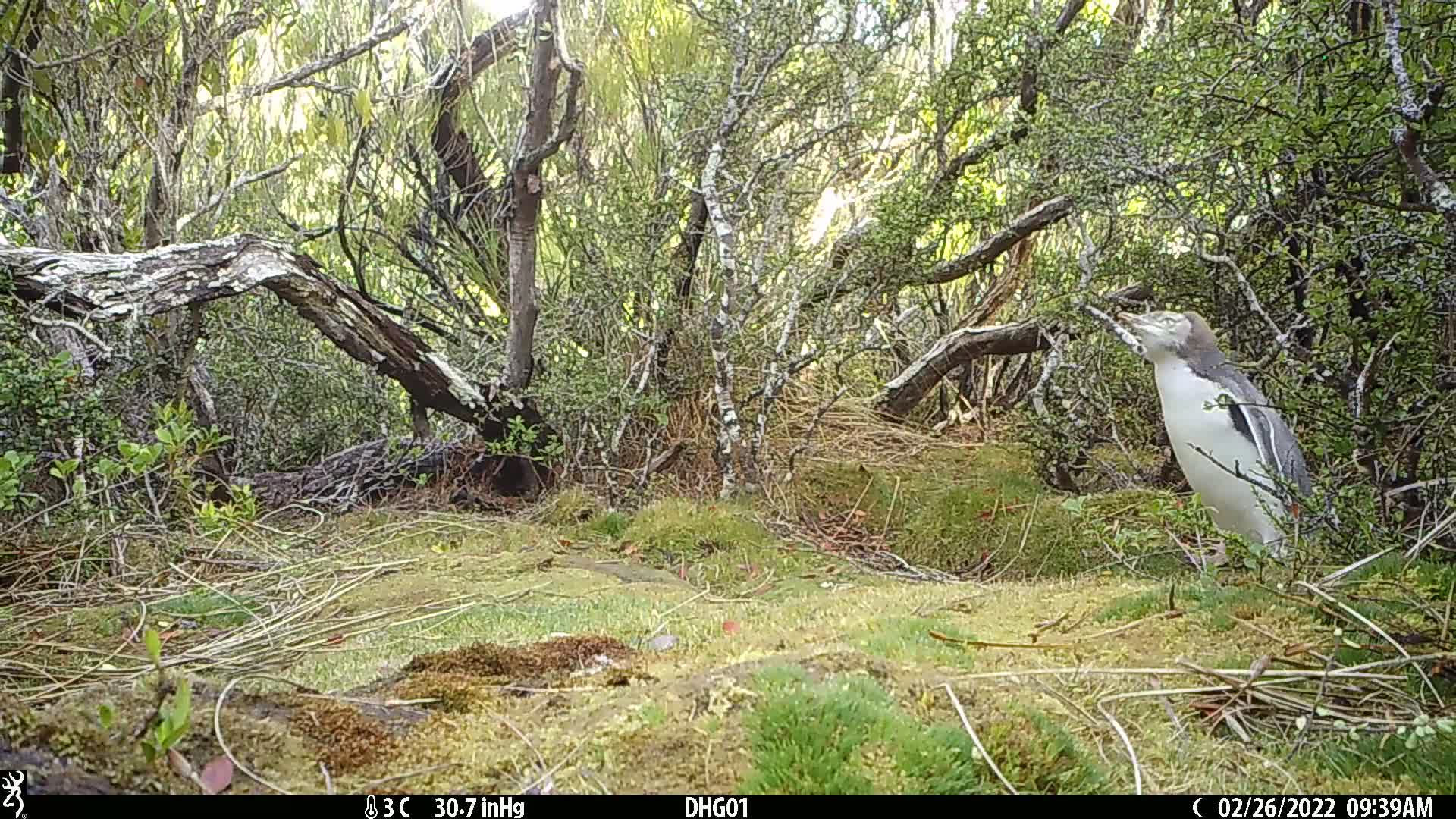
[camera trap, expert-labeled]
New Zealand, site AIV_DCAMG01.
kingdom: Animalia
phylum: Chordata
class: Aves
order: Sphenisciformes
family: Spheniscidae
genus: Megadyptes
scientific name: Megadyptes antipodes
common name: yellow-eyed penguin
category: yellow eyed penguin